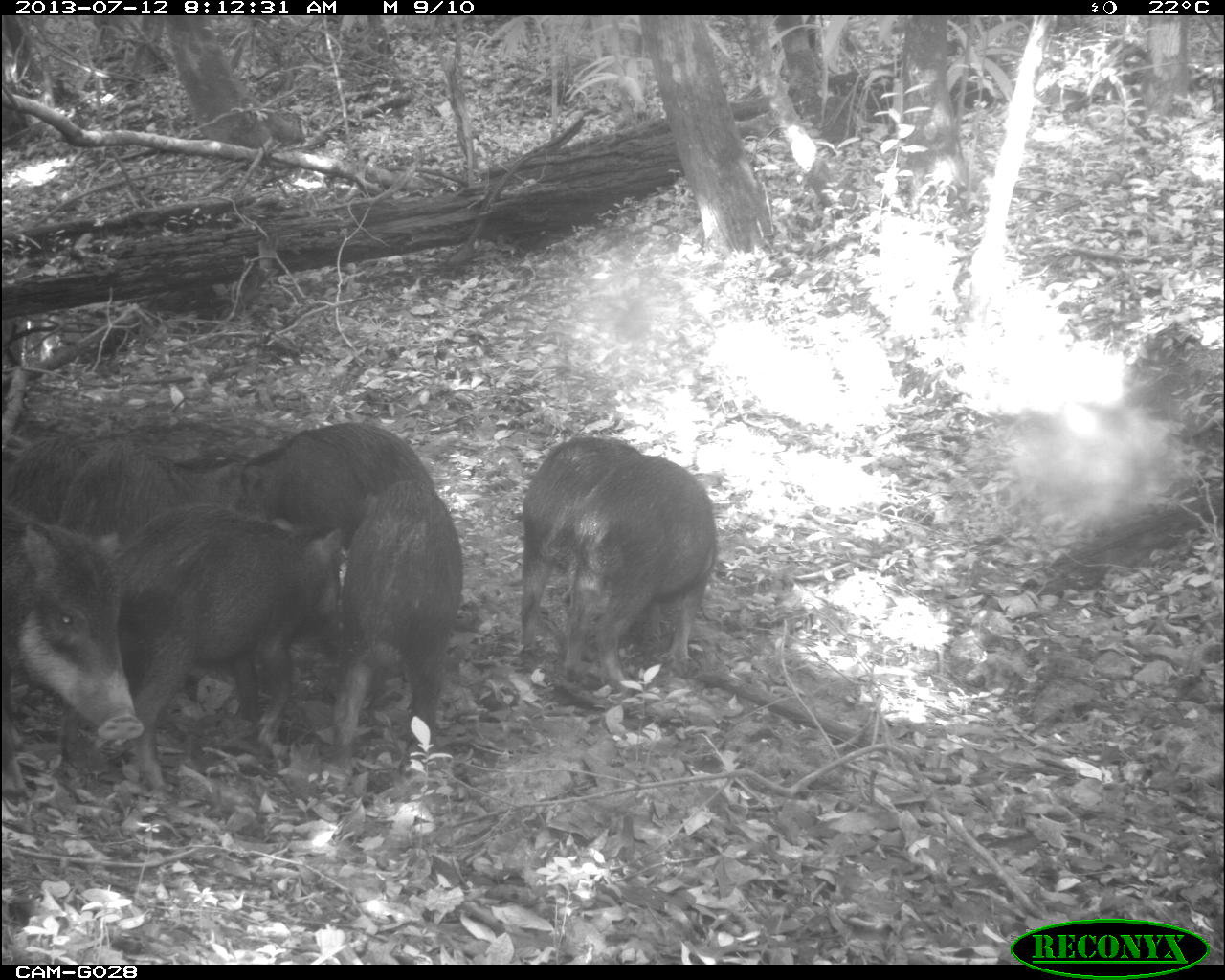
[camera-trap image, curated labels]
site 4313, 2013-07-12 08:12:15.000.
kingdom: Animalia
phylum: Chordata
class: Mammalia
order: Artiodactyla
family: Tayassuidae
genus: Tayassu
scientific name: Tayassu pecari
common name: white-lipped peccary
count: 7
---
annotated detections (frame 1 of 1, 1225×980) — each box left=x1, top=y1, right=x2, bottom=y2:
tayassu pecari: left=51, top=503, right=344, bottom=792; left=1, top=514, right=143, bottom=798; left=552, top=454, right=719, bottom=689; left=326, top=480, right=456, bottom=770; left=514, top=434, right=641, bottom=647; left=60, top=445, right=269, bottom=558; left=236, top=417, right=436, bottom=535; left=5, top=431, right=90, bottom=514